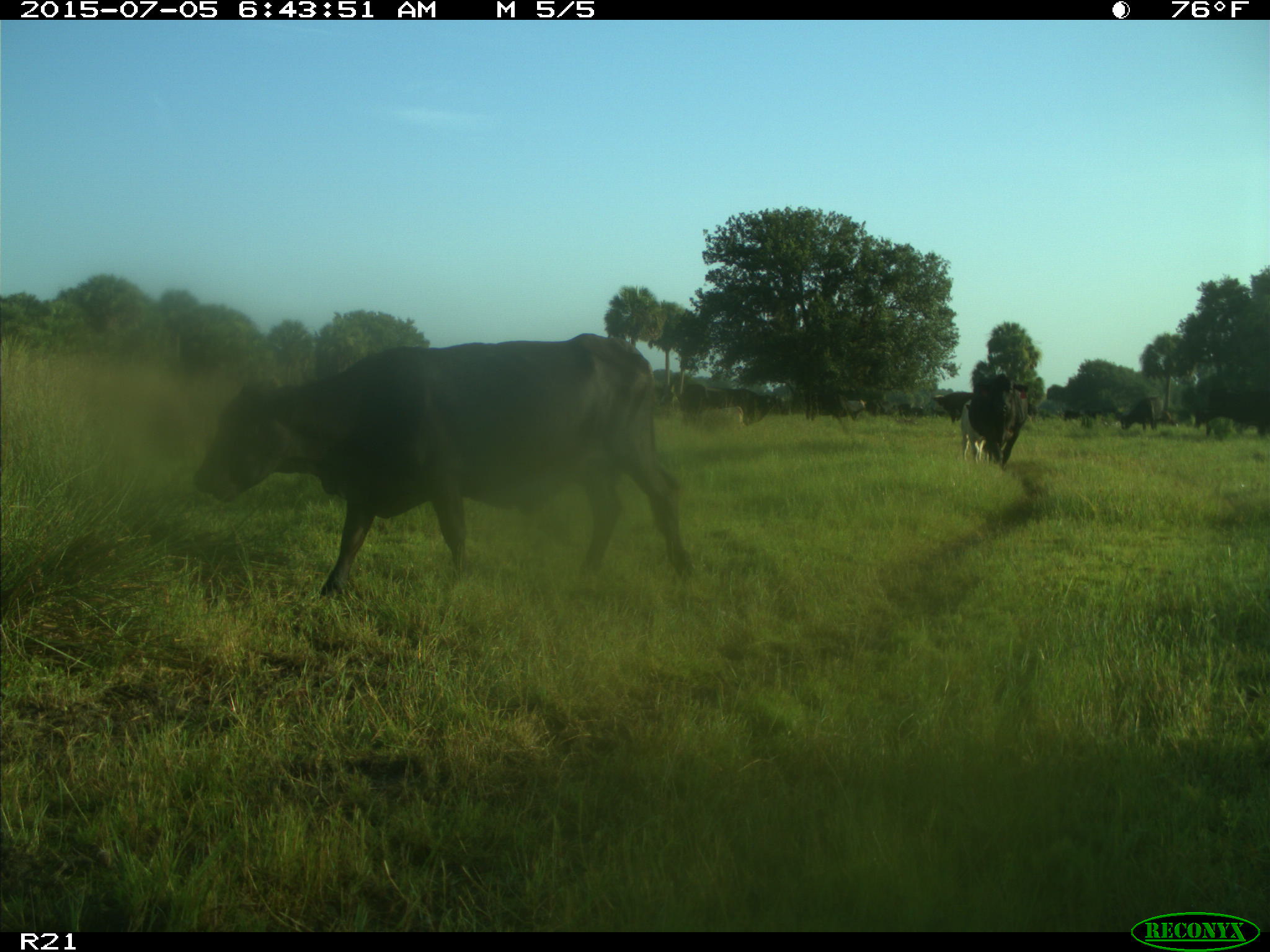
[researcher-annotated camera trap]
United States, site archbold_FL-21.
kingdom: Animalia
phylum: Chordata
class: Mammalia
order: Artiodactyla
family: Bovidae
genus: Bos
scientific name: Bos taurus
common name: domestic cow